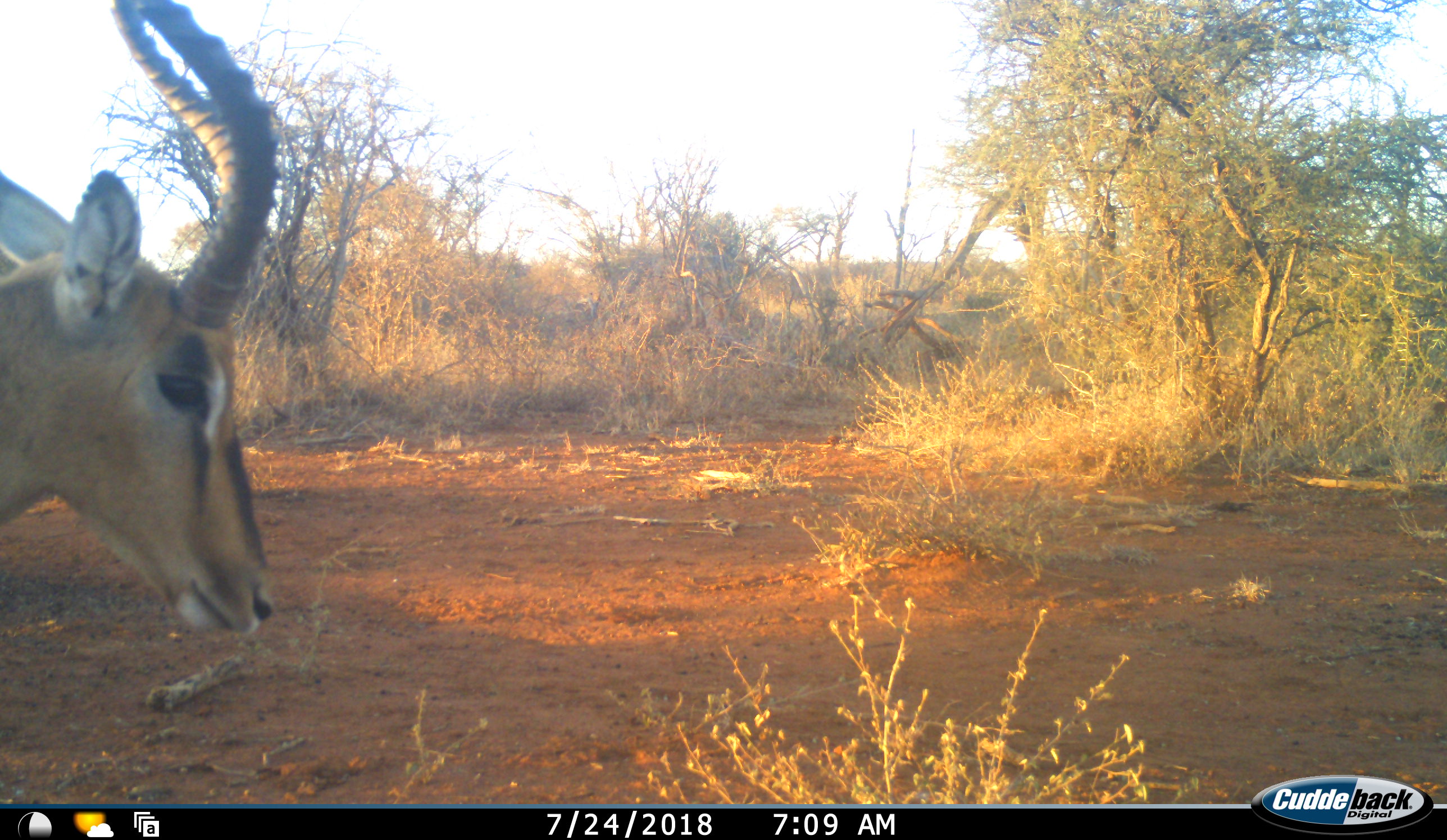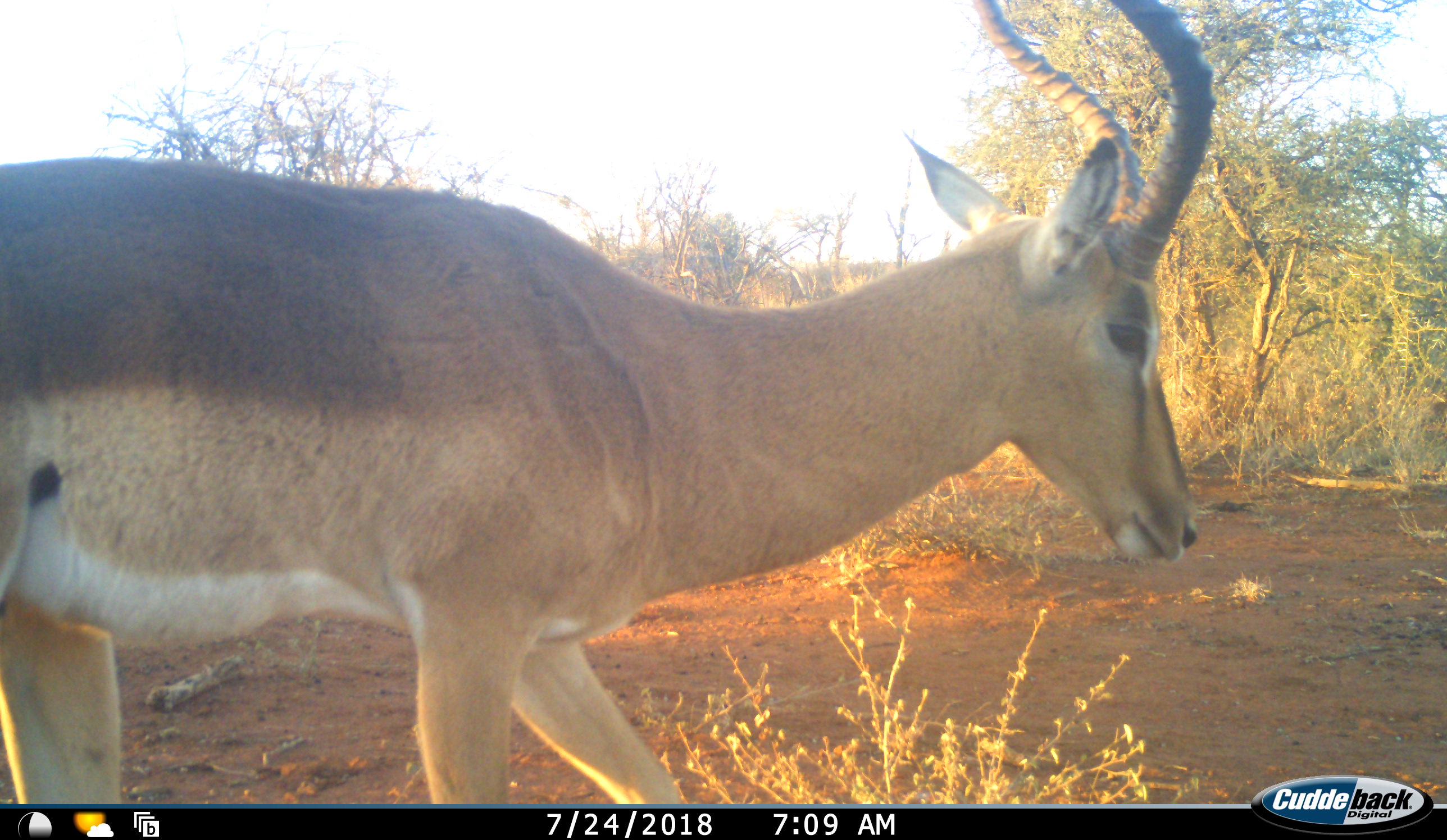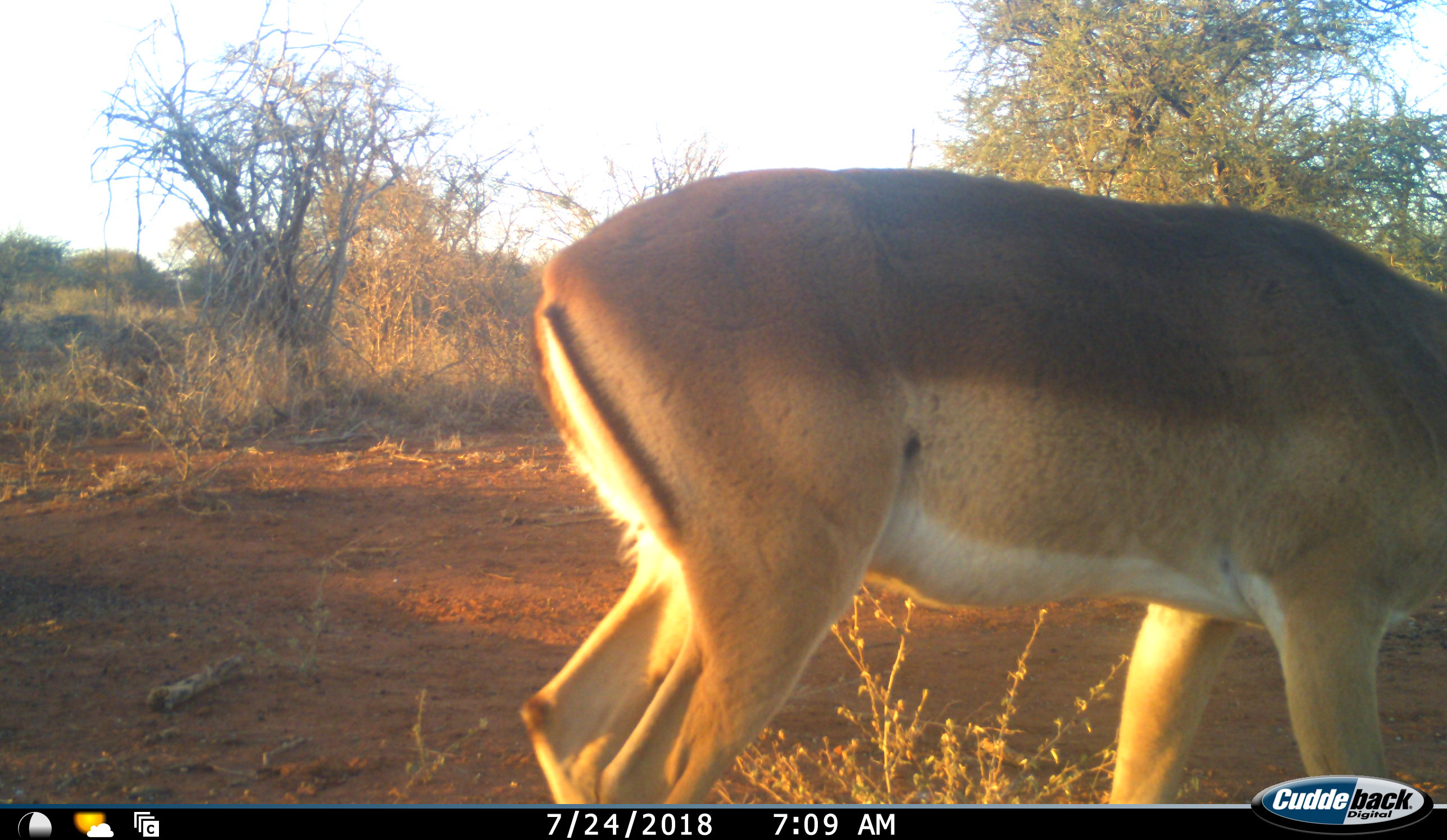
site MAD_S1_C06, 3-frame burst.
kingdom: Animalia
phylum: Chordata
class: Mammalia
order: Artiodactyla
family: Bovidae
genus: Aepyceros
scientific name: Aepyceros melampus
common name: impala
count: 1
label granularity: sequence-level